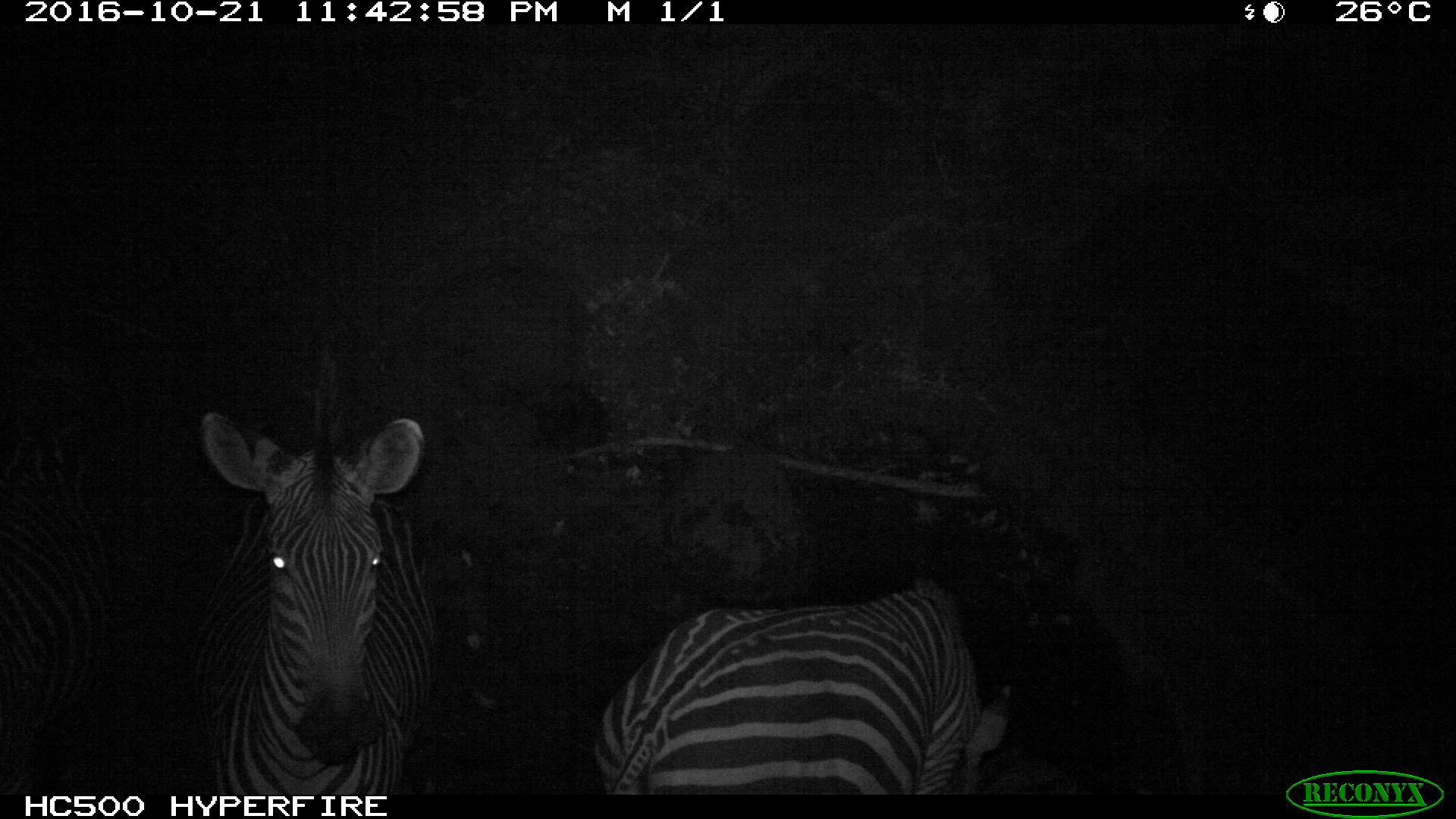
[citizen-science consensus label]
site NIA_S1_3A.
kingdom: Animalia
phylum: Chordata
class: Mammalia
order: Perissodactyla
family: Equidae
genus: Equus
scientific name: Equus quagga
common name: plains zebra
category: zebraplains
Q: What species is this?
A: Zebraplains (plains zebra) (Equus quagga).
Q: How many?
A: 2.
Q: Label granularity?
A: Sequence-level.